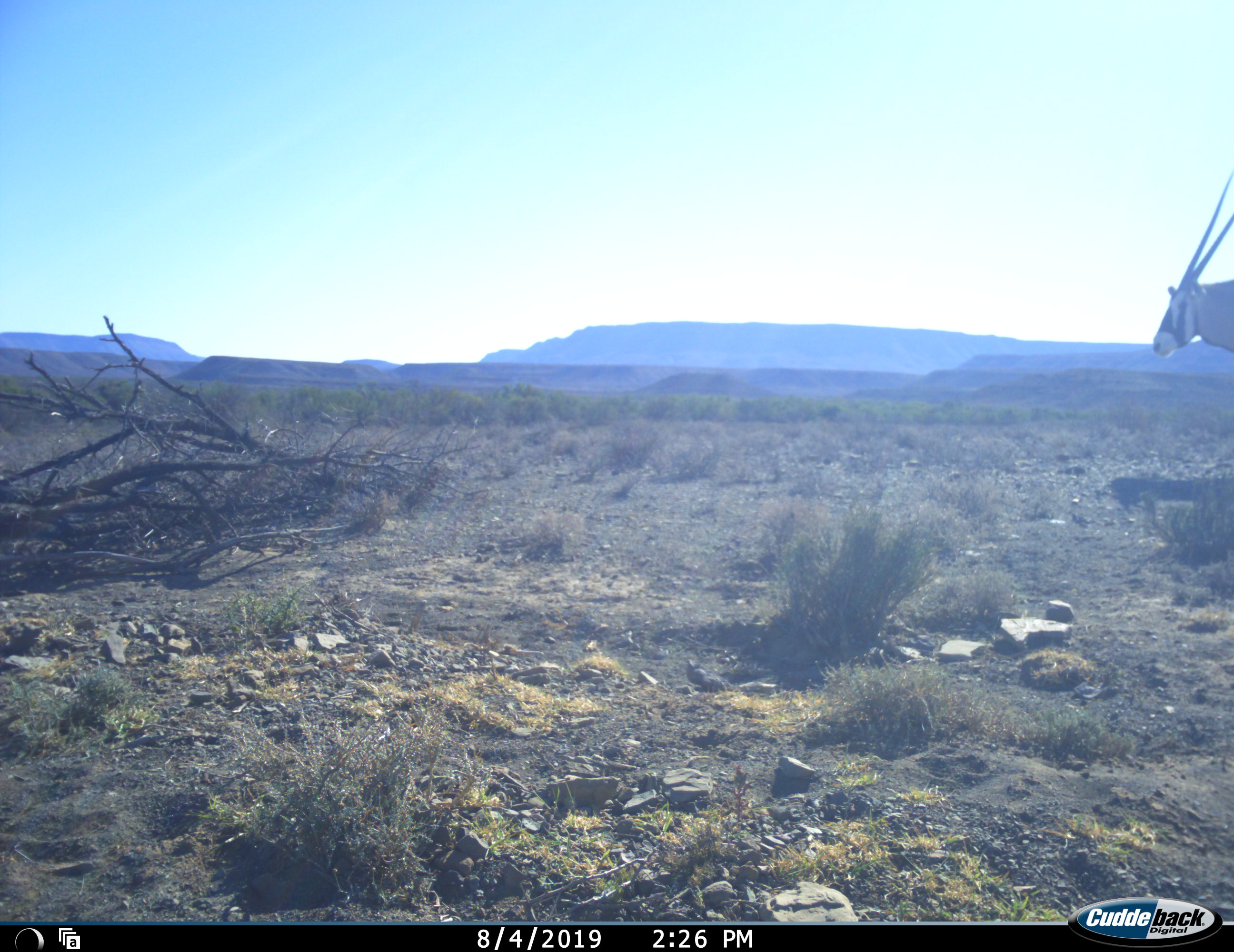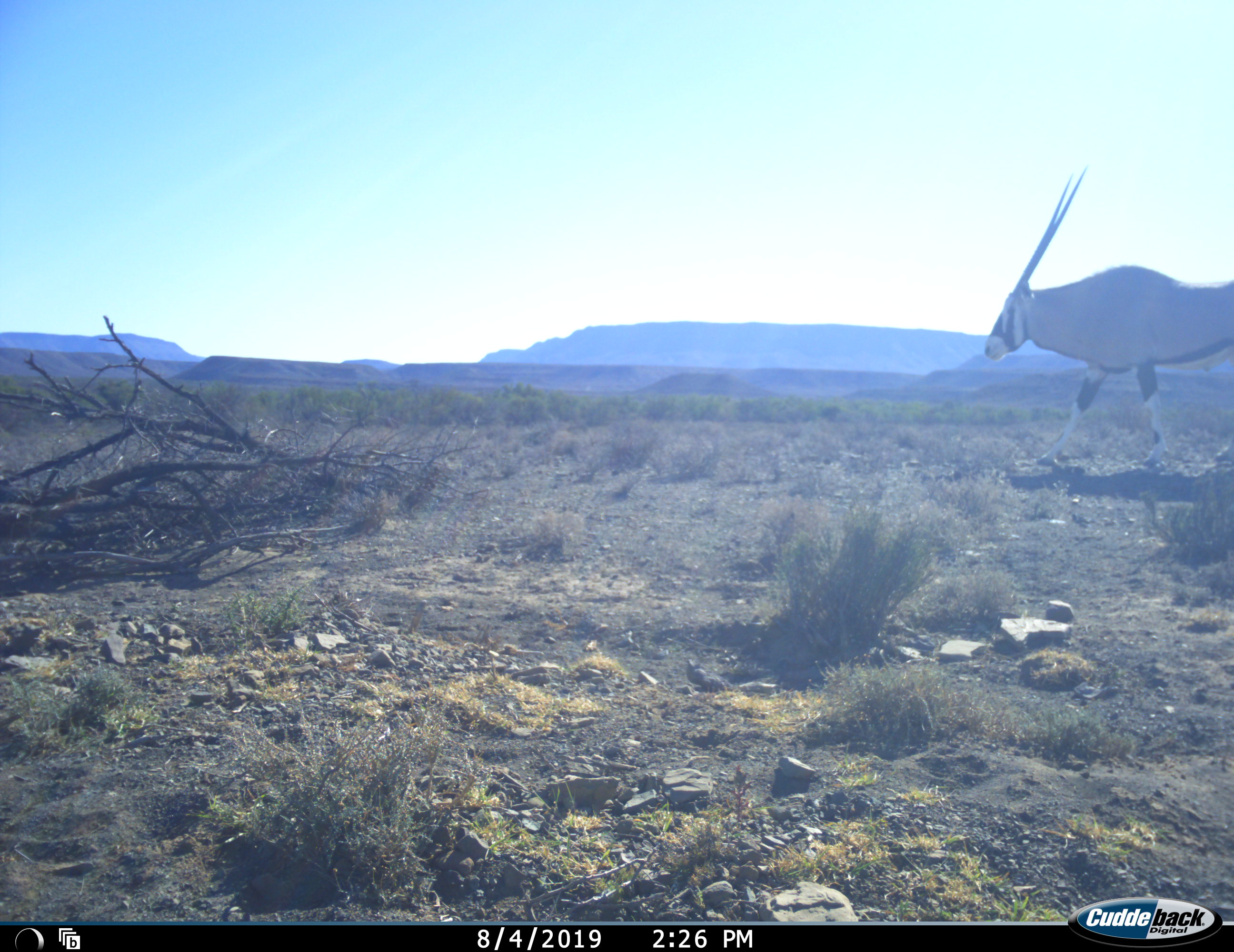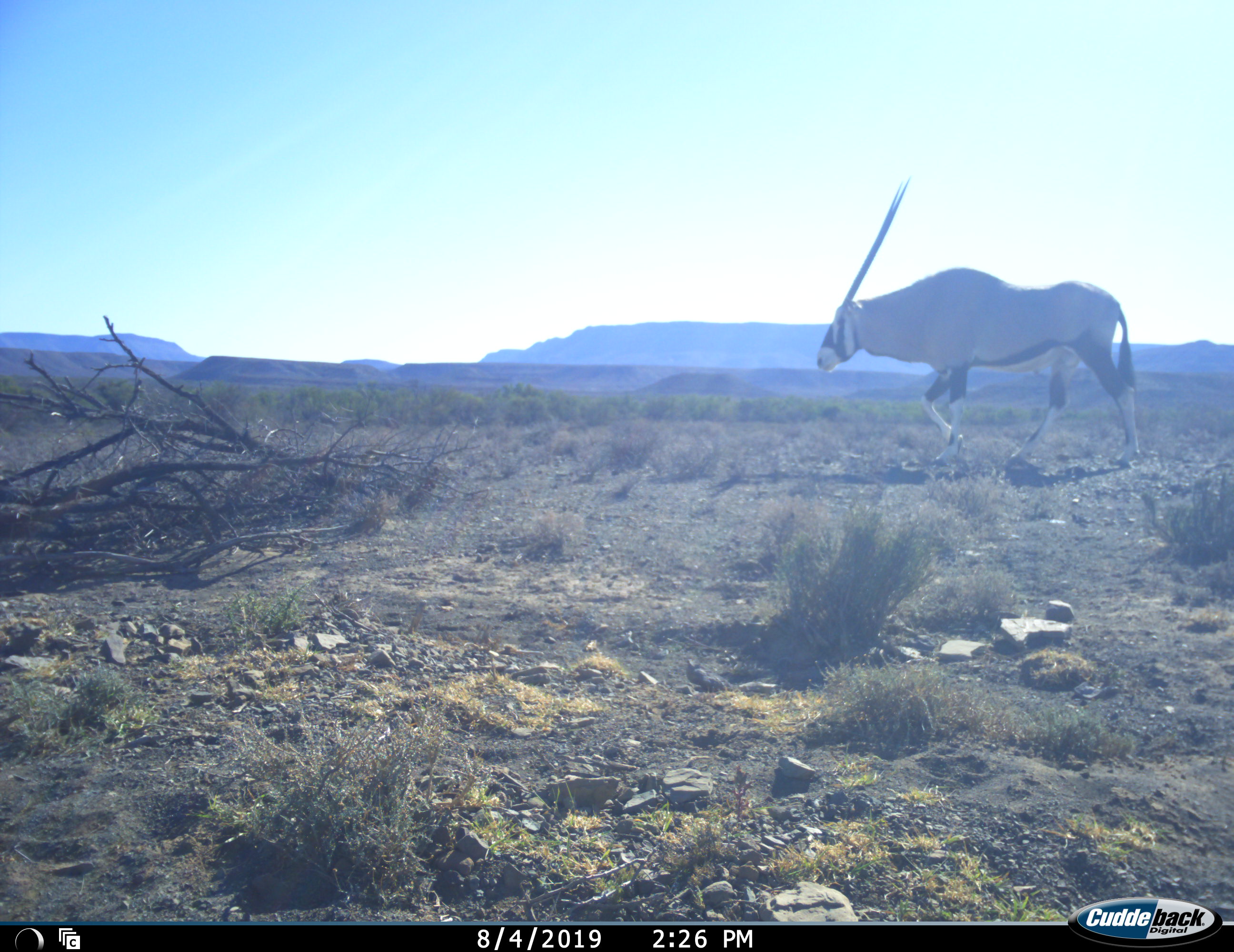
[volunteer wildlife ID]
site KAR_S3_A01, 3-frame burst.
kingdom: Animalia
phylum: Chordata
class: Mammalia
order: Artiodactyla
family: Bovidae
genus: Oryx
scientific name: Oryx gazella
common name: gemsbok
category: oryx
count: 1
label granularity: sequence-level